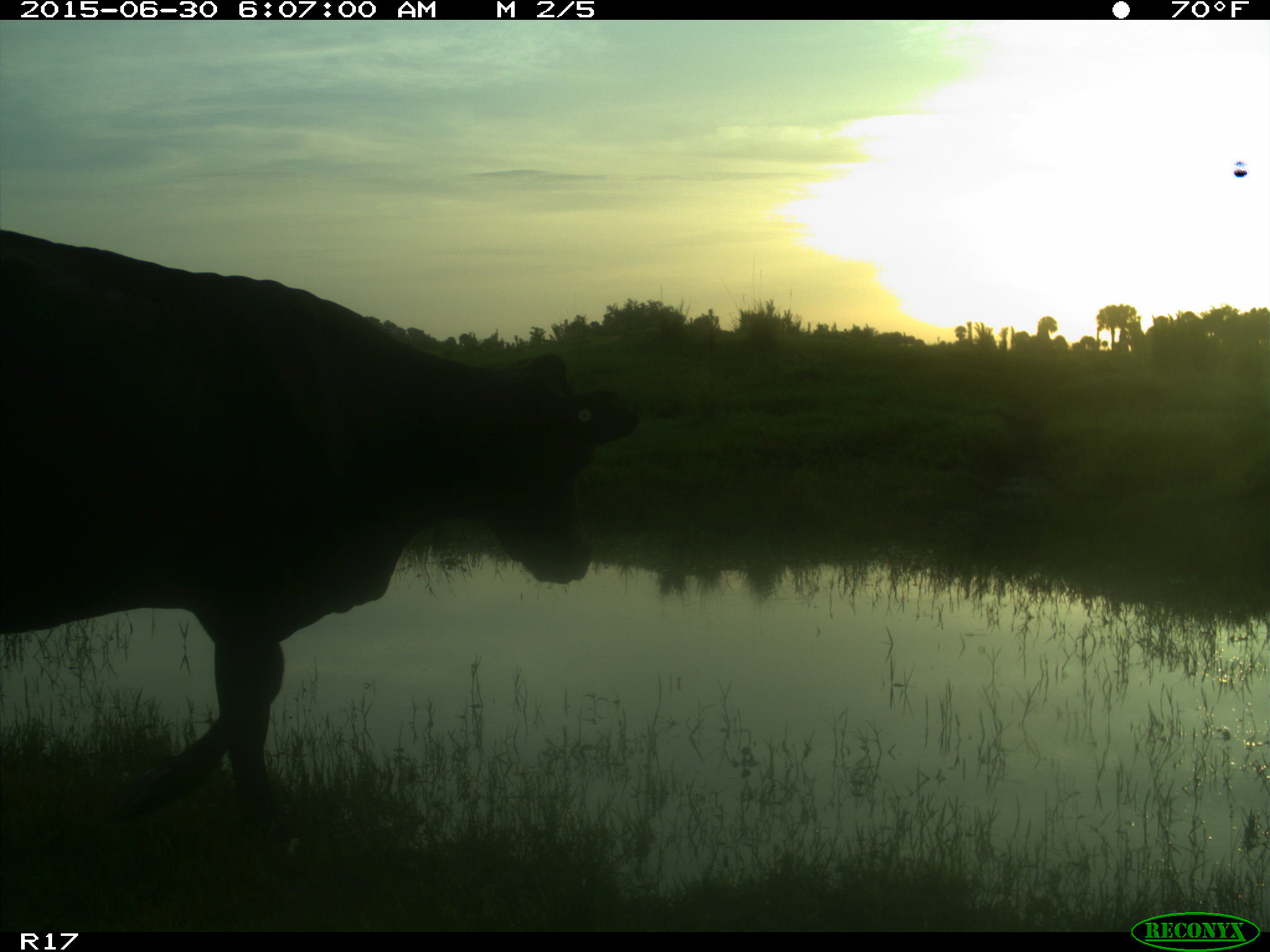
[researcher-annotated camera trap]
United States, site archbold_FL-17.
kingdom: Animalia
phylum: Chordata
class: Mammalia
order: Artiodactyla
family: Bovidae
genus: Bos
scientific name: Bos taurus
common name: domestic cow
Bos taurus (domestic cow).